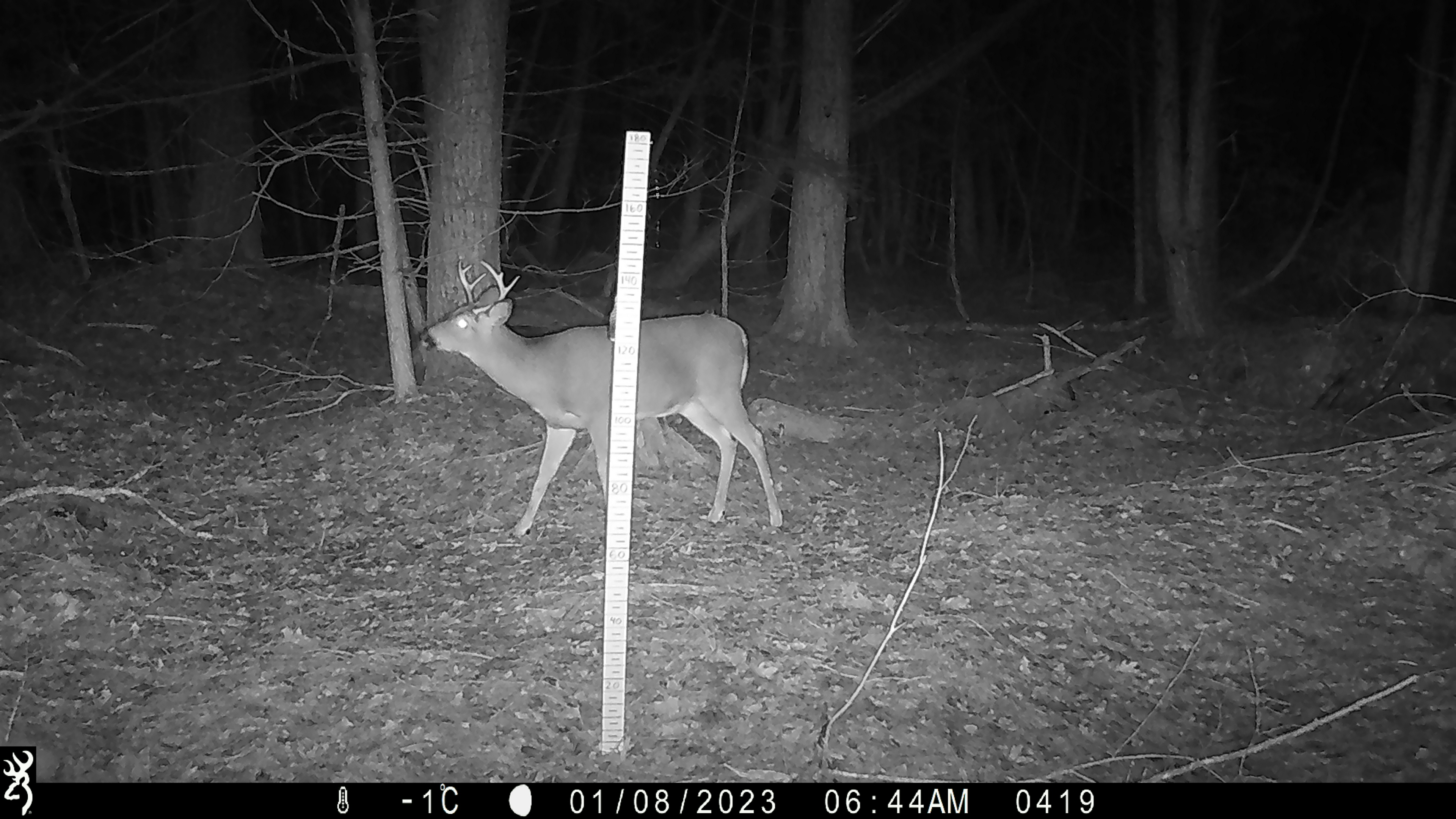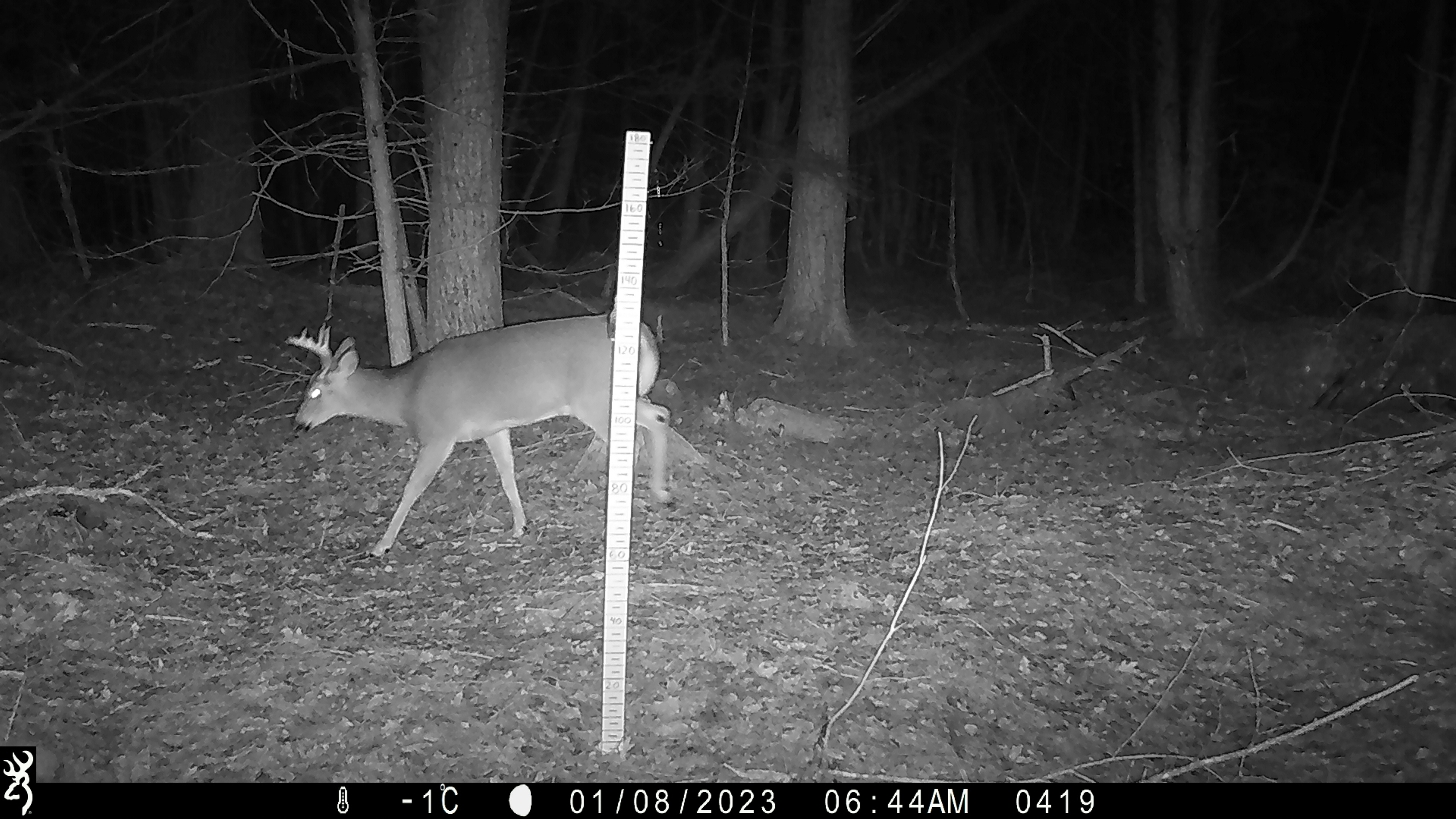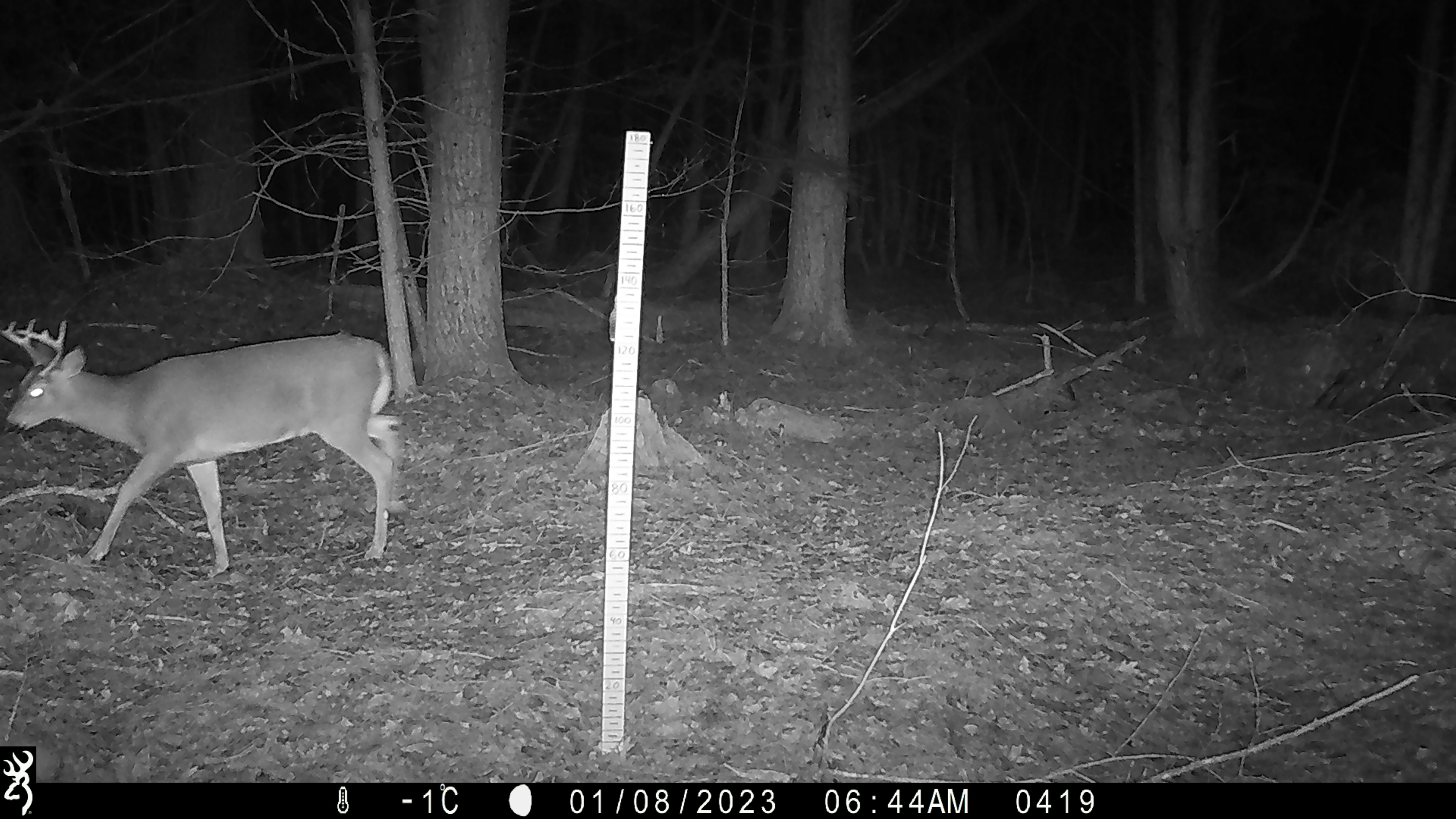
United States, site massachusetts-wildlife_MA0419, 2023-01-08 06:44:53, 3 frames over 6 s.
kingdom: Animalia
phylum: Chordata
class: Mammalia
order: Artiodactyla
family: Cervidae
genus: Odocoileus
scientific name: Odocoileus virginianus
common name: white-tailed deer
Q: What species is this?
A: White-tailed deer (Odocoileus virginianus).